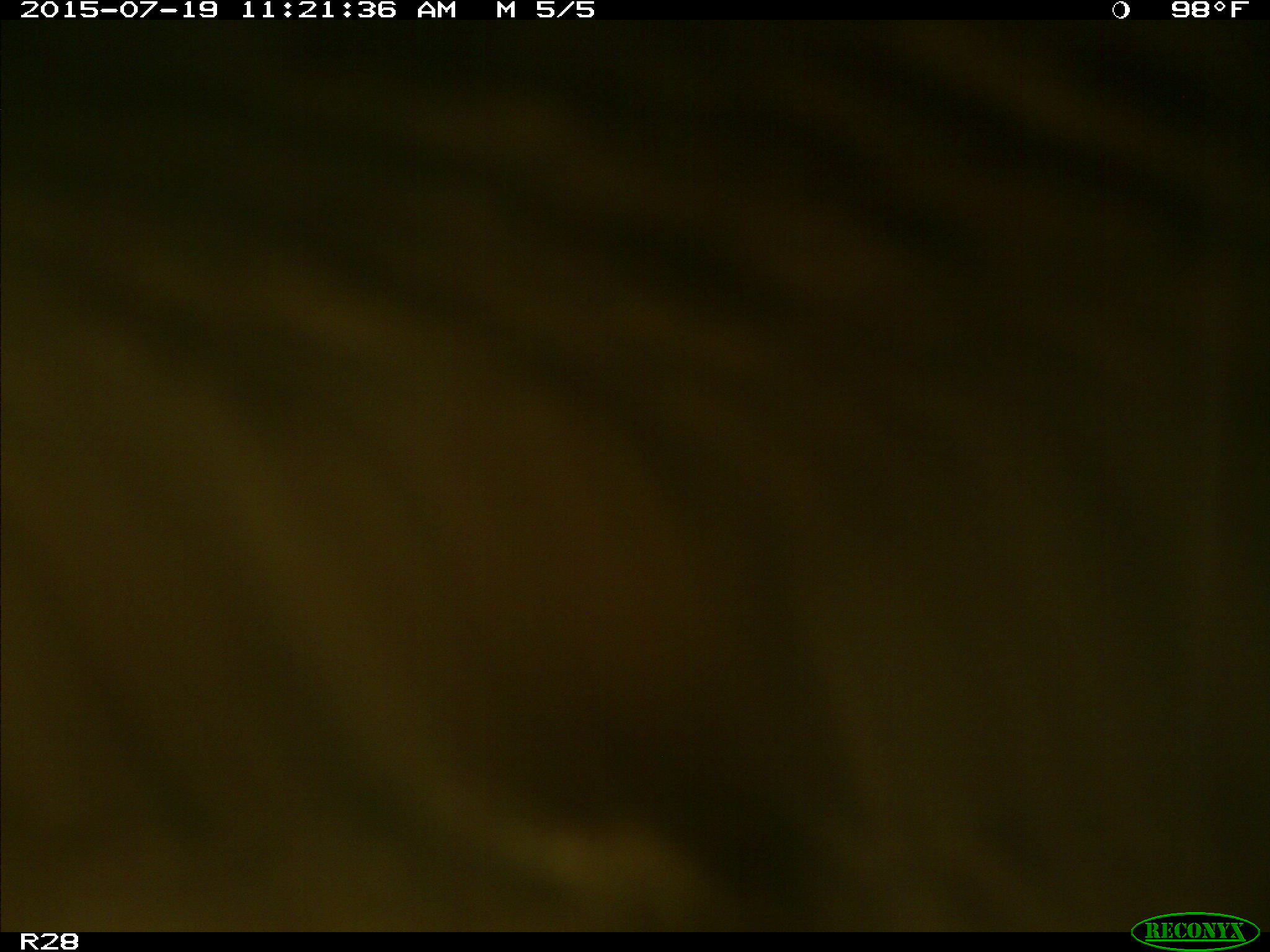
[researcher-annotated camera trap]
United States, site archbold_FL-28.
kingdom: Animalia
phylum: Chordata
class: Mammalia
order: Artiodactyla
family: Bovidae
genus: Bos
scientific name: Bos taurus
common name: domestic cow